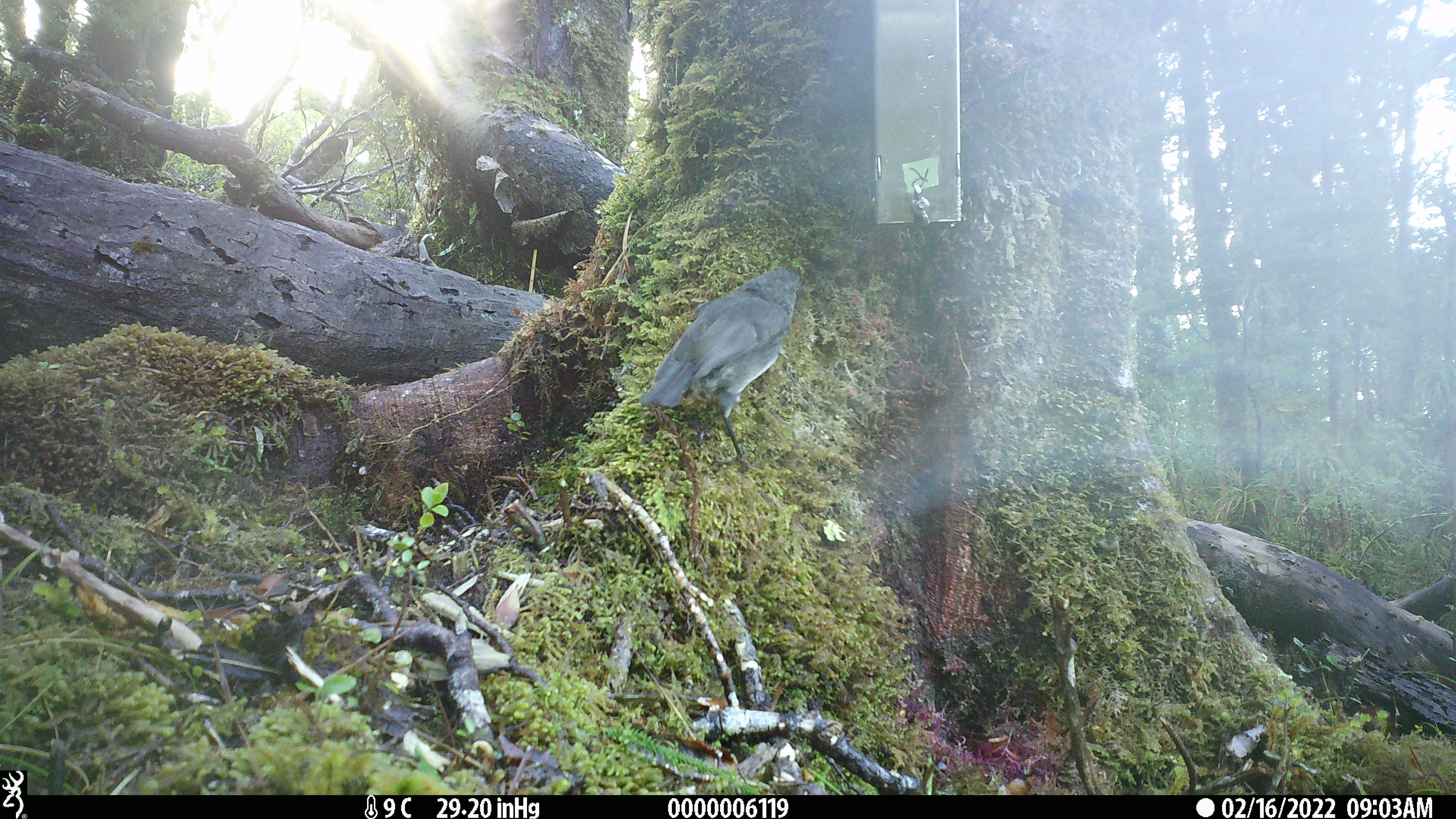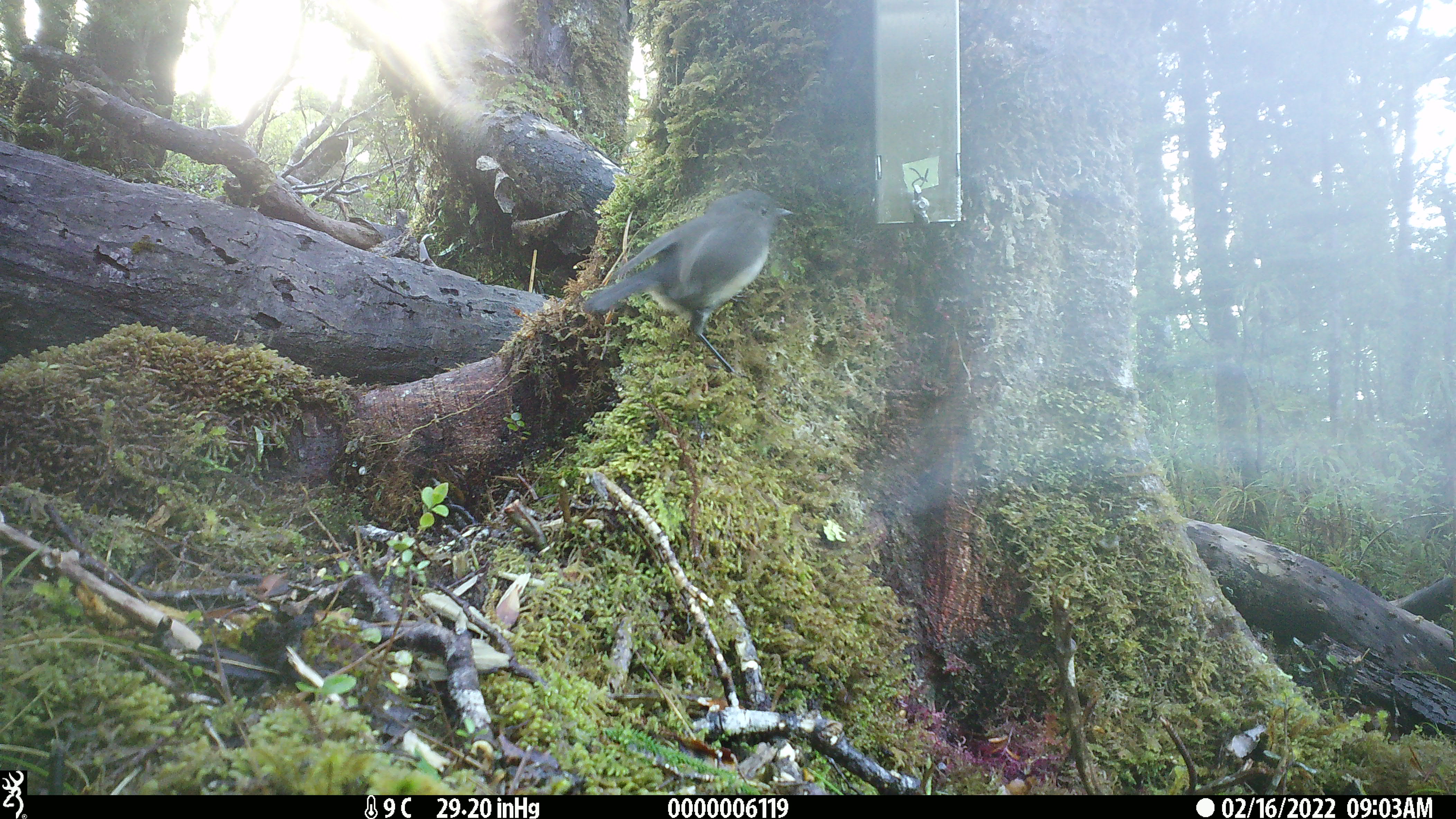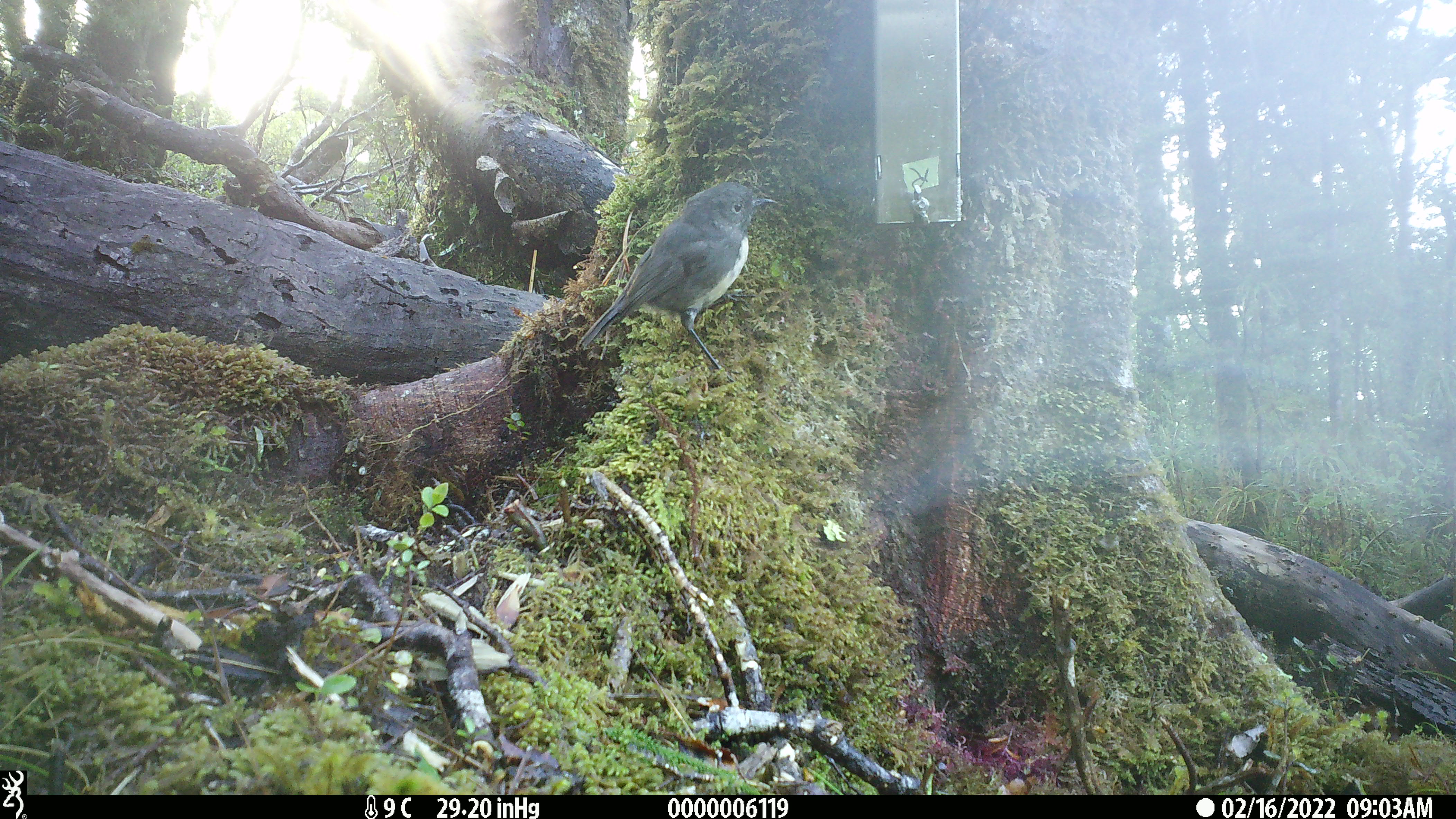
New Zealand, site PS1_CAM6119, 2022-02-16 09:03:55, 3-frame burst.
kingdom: Animalia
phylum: Chordata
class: Aves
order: Passeriformes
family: Petroicidae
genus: Petroica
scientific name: Petroica australis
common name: new zealand robin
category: robin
Robin (new zealand robin) (Petroica australis).